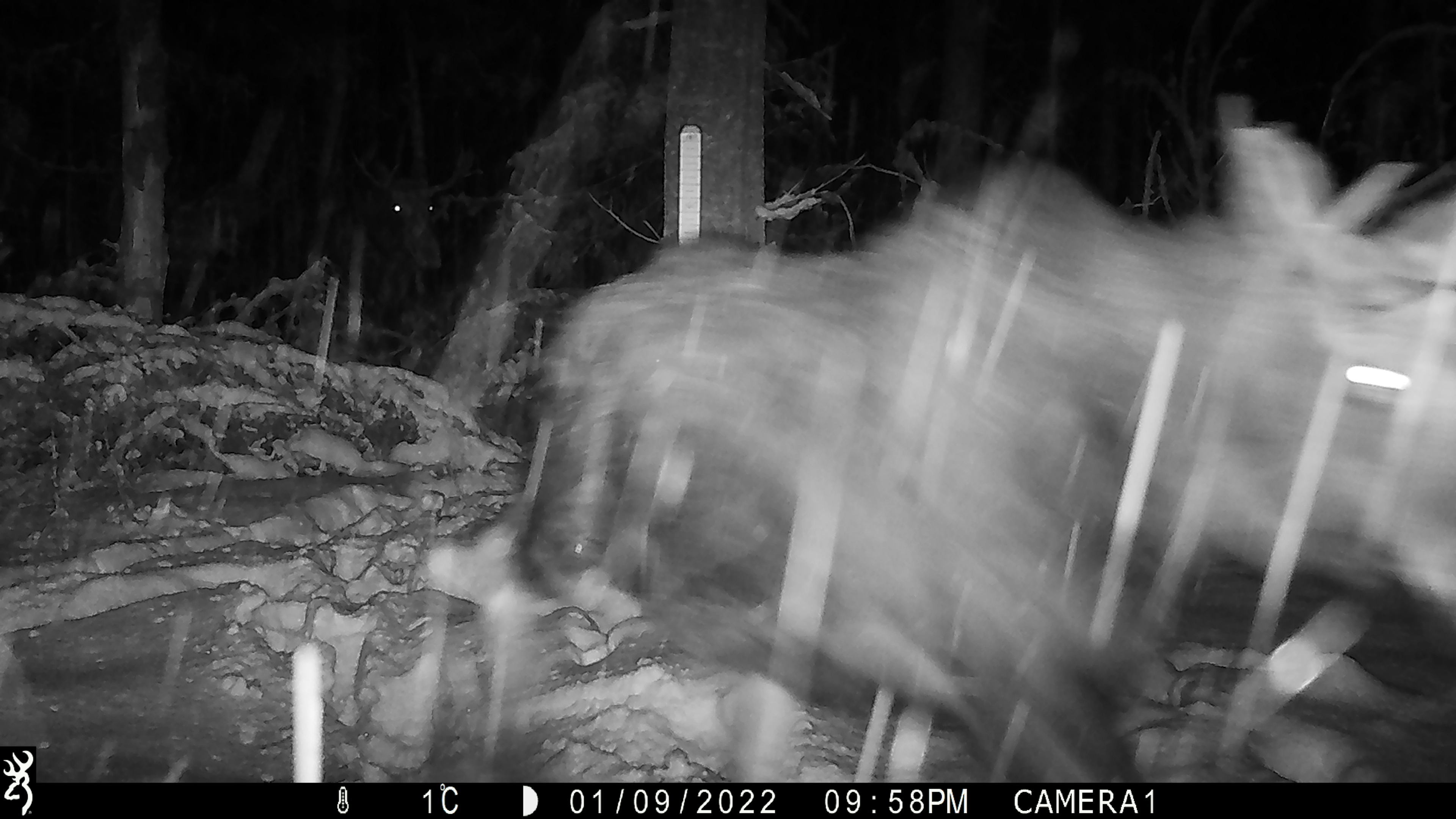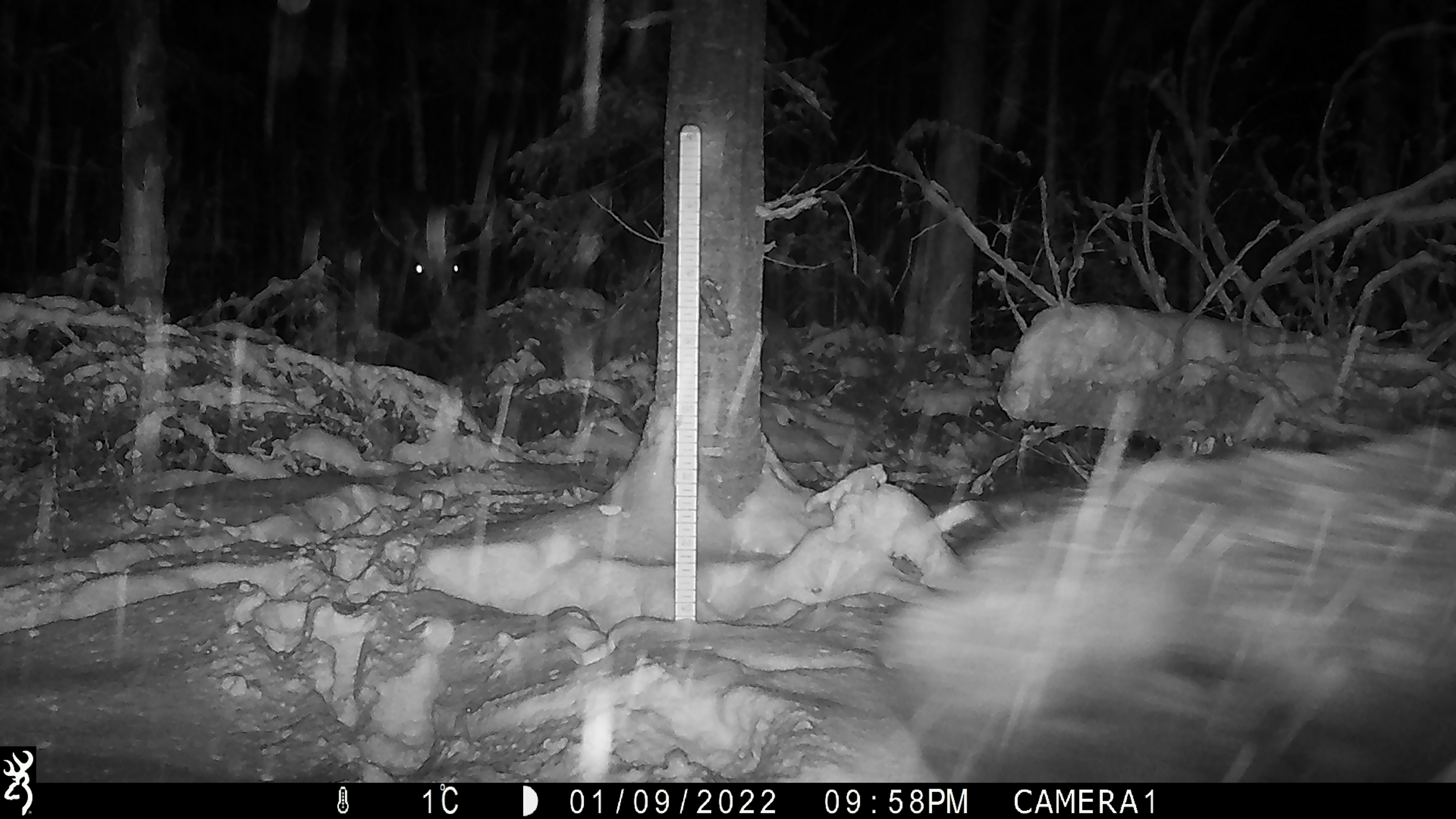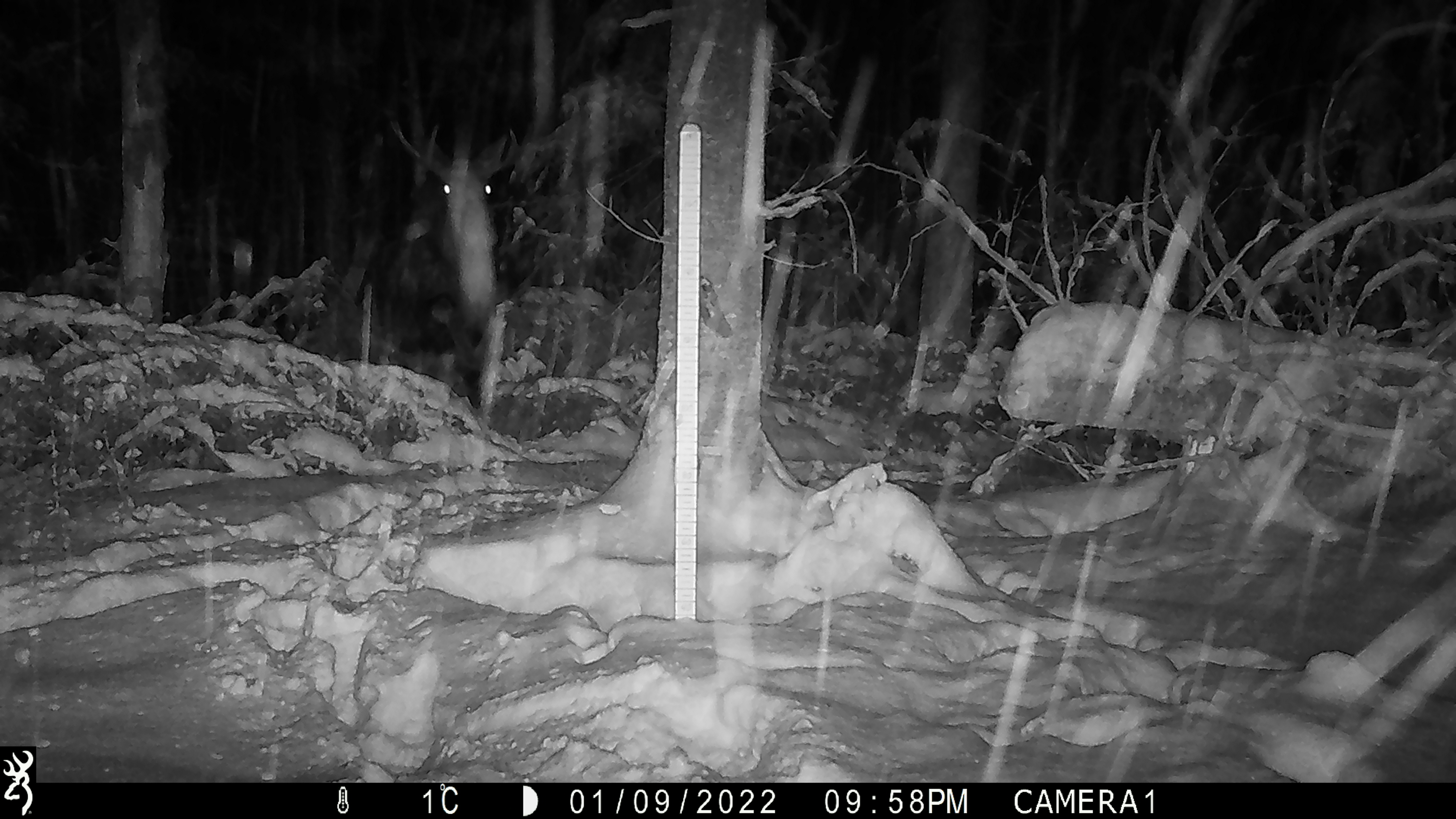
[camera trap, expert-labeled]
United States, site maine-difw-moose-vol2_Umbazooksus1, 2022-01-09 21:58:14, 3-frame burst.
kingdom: Animalia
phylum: Chordata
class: Mammalia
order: Artiodactyla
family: Cervidae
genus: Alces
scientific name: Alces alces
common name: moose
Moose (Alces alces).